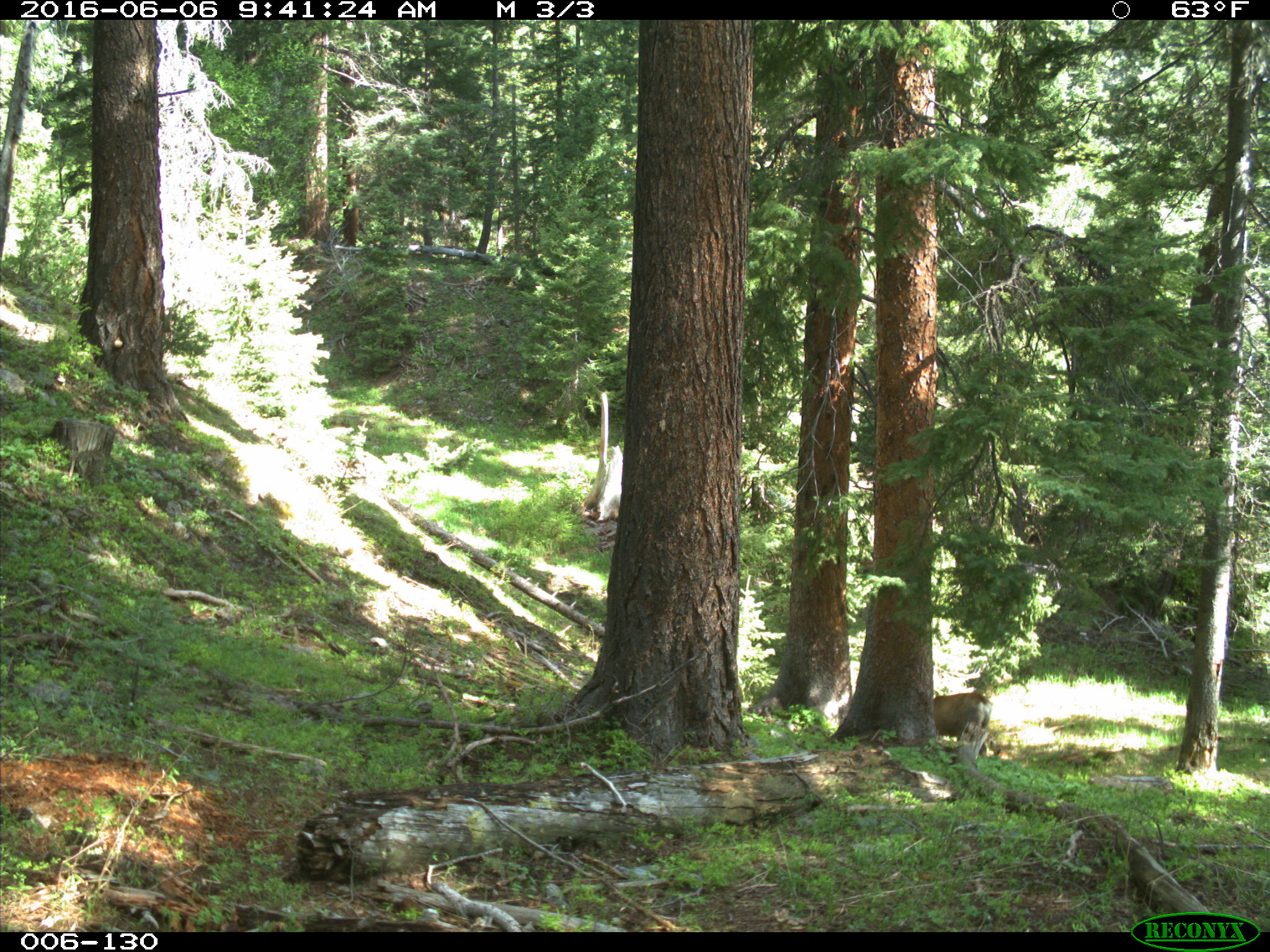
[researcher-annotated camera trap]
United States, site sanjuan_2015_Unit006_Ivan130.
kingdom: Animalia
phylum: Chordata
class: Mammalia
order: Artiodactyla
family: Cervidae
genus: Odocoileus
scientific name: Odocoileus hemionus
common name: mule deer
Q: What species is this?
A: Odocoileus hemionus (mule deer).